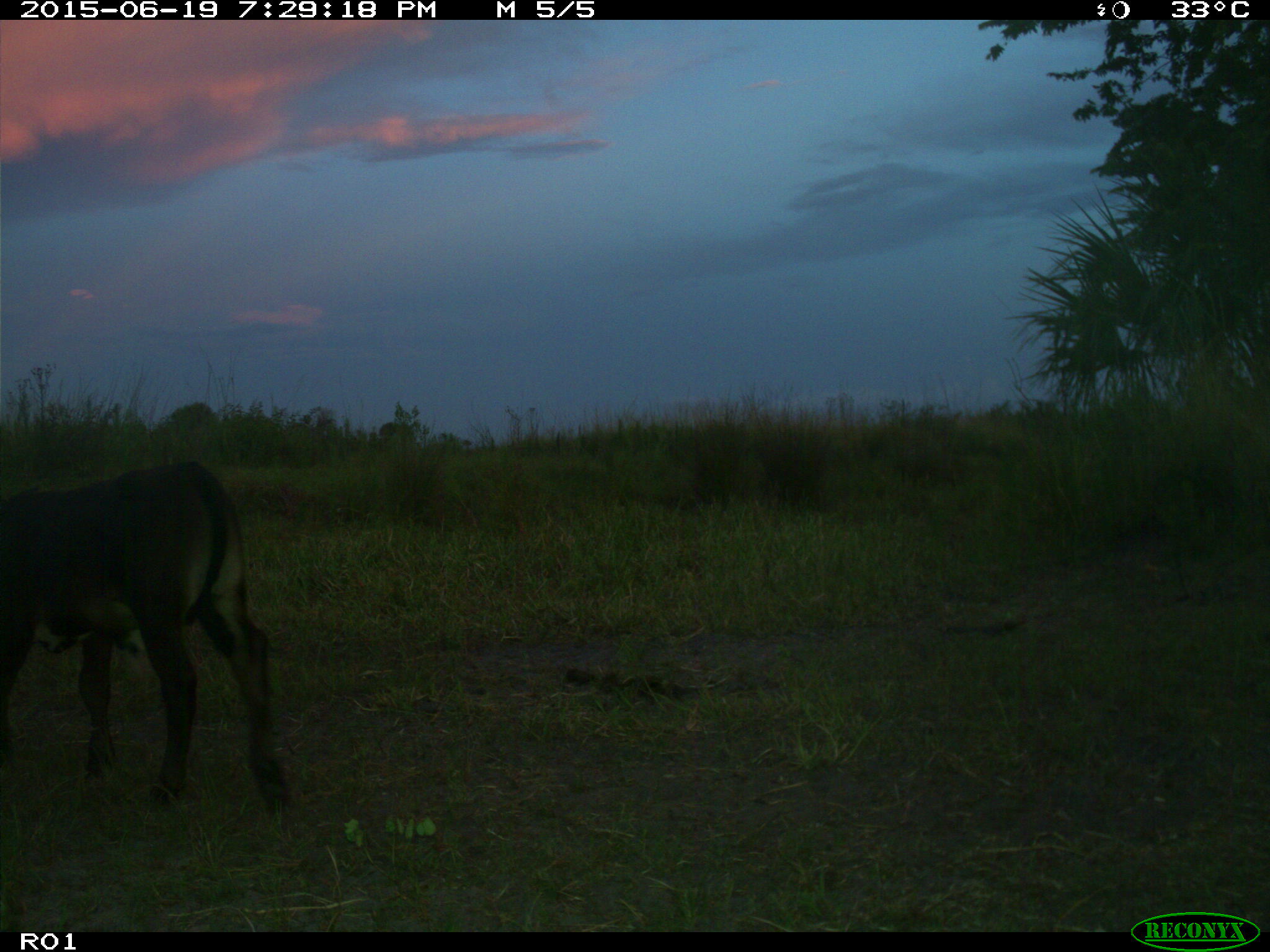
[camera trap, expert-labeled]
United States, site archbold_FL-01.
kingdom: Animalia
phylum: Chordata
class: Mammalia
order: Artiodactyla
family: Bovidae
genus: Bos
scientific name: Bos taurus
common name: domestic cow